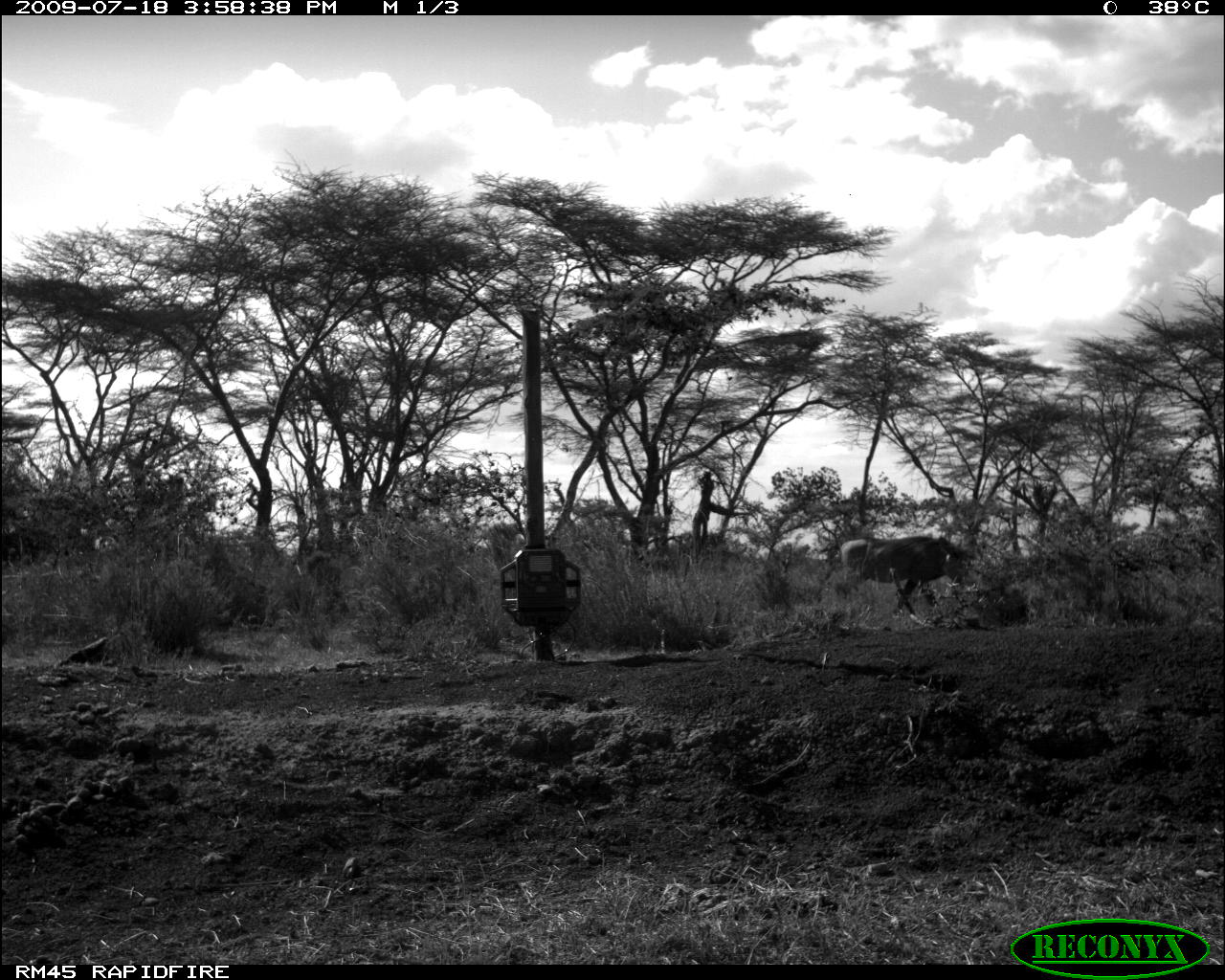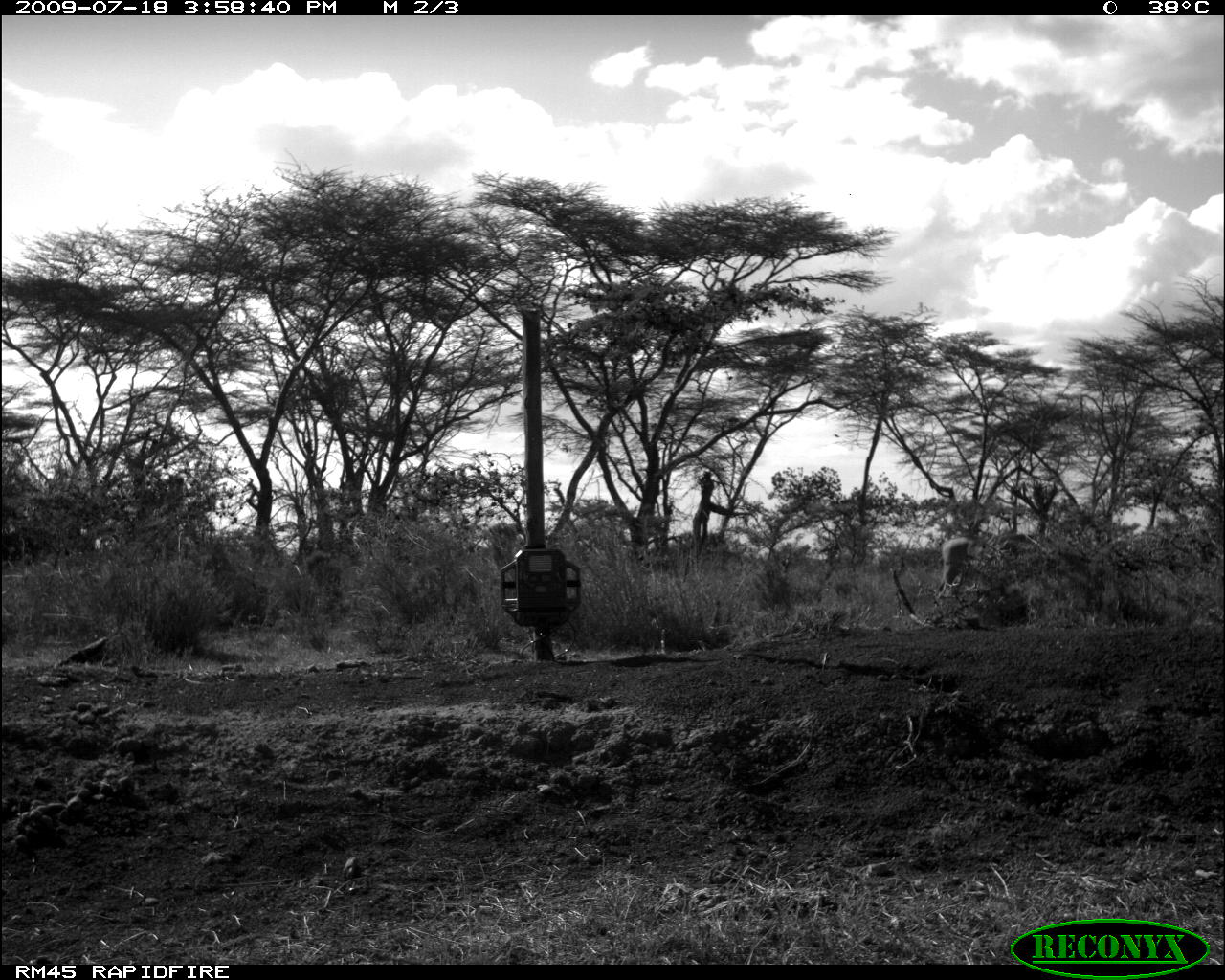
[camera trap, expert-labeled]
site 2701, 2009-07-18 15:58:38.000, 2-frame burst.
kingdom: Animalia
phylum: Chordata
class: Mammalia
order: Artiodactyla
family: Suidae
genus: Phacochoerus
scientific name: Phacochoerus africanus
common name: common warthog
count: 1